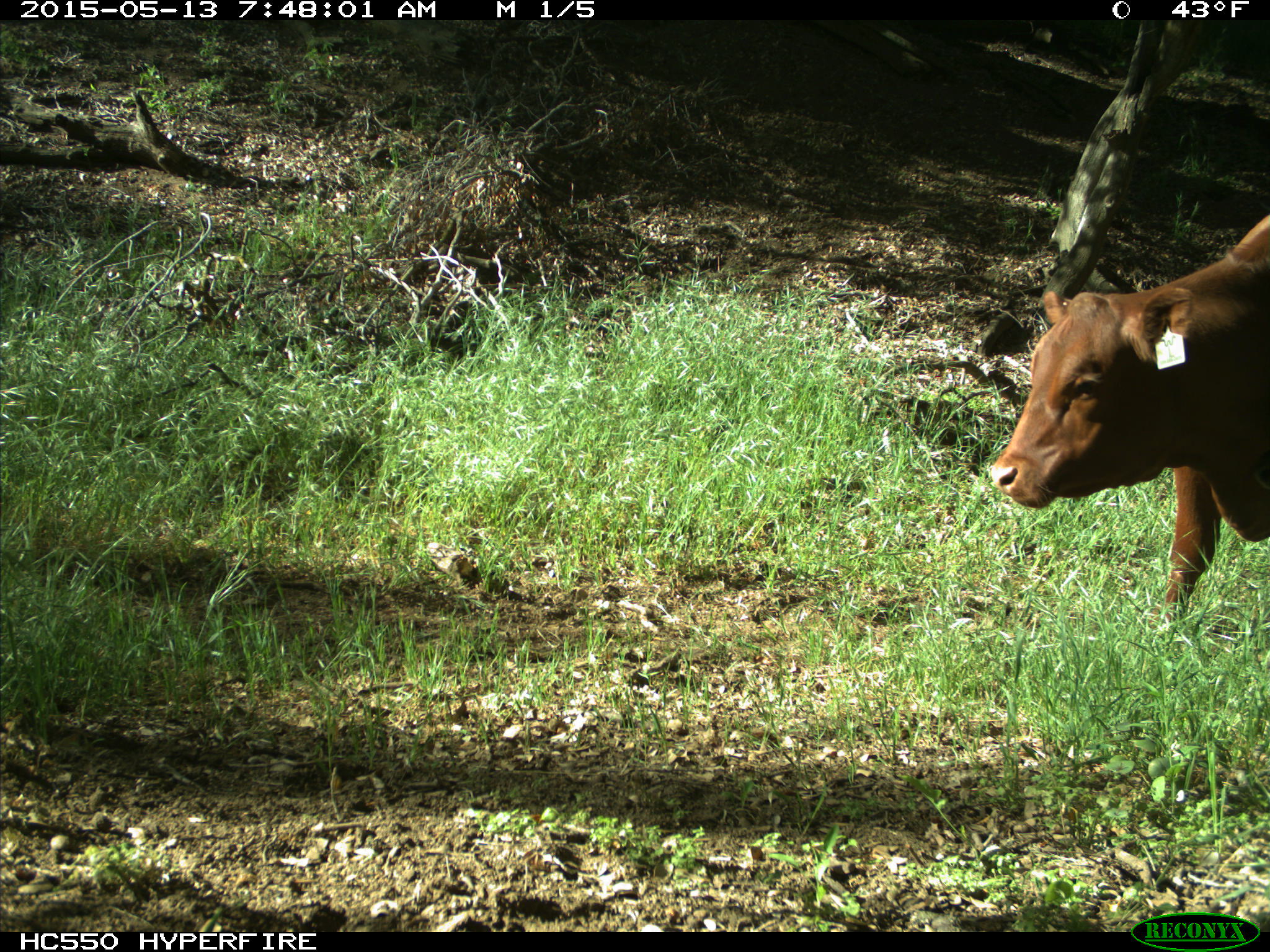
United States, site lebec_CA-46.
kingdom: Animalia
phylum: Chordata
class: Mammalia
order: Artiodactyla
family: Bovidae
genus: Bos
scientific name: Bos taurus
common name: domestic cow